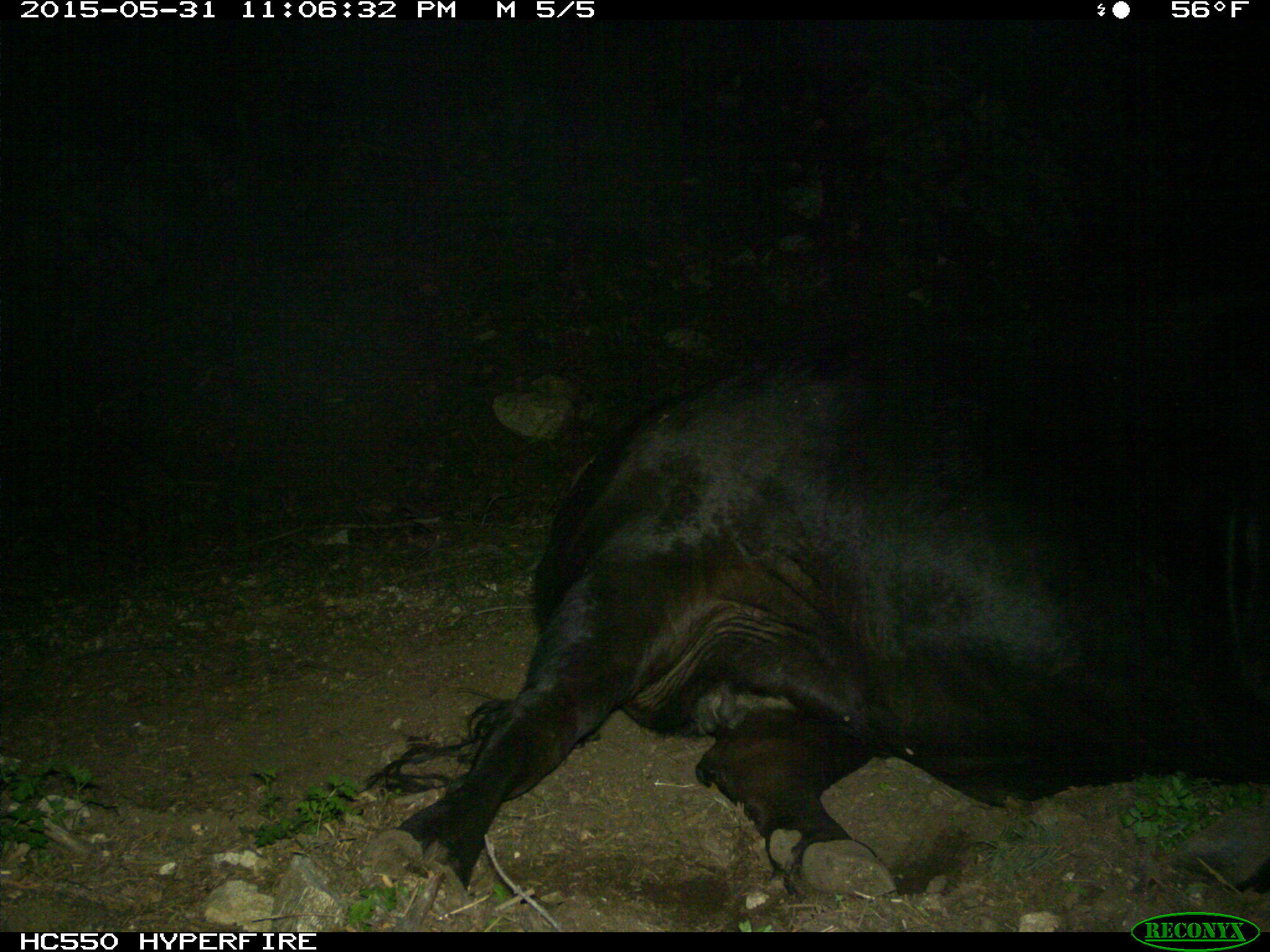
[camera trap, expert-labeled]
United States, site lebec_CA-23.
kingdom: Animalia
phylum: Chordata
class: Mammalia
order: Artiodactyla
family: Bovidae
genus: Bos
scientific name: Bos taurus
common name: domestic cow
Bos taurus (domestic cow).